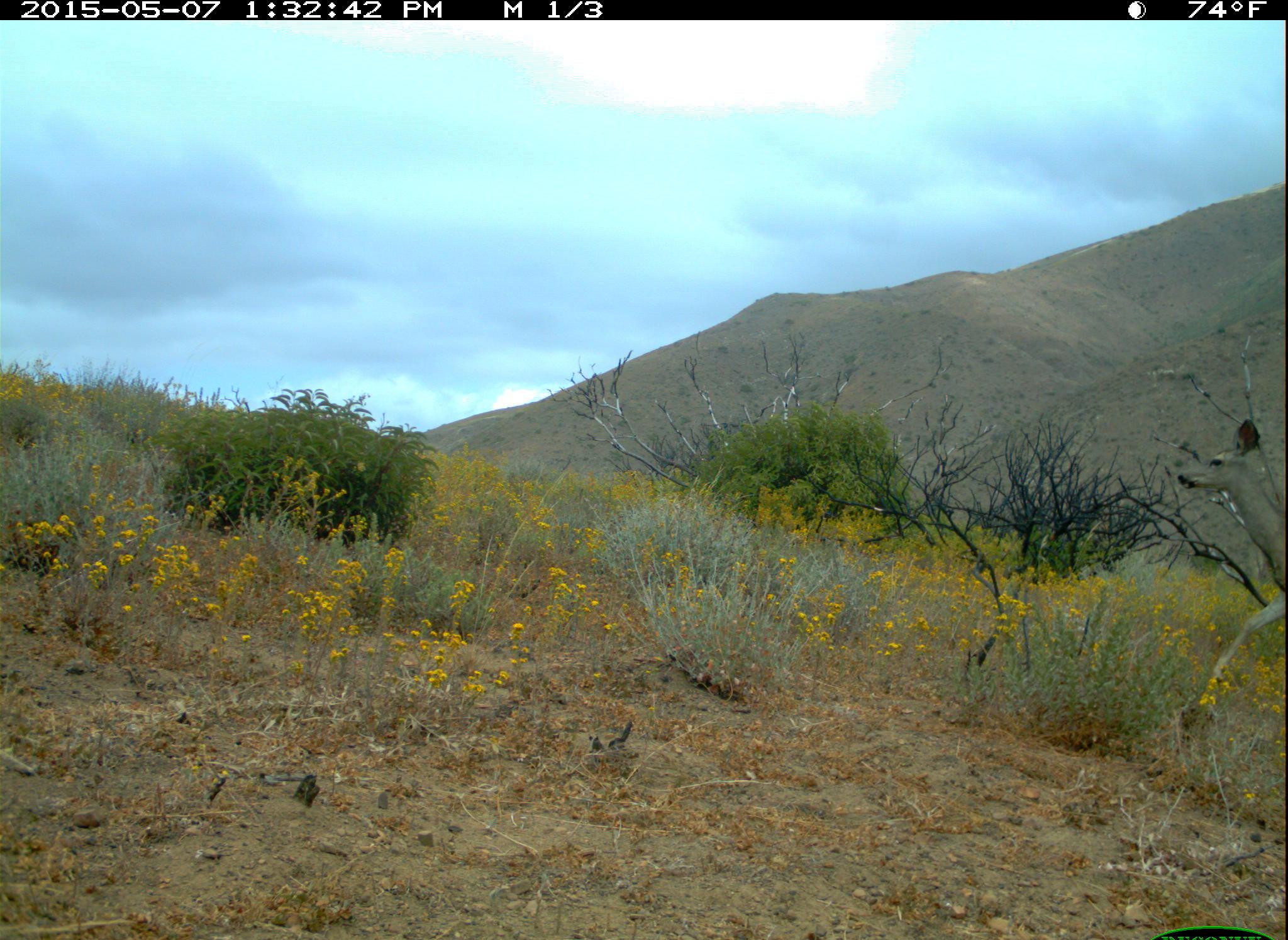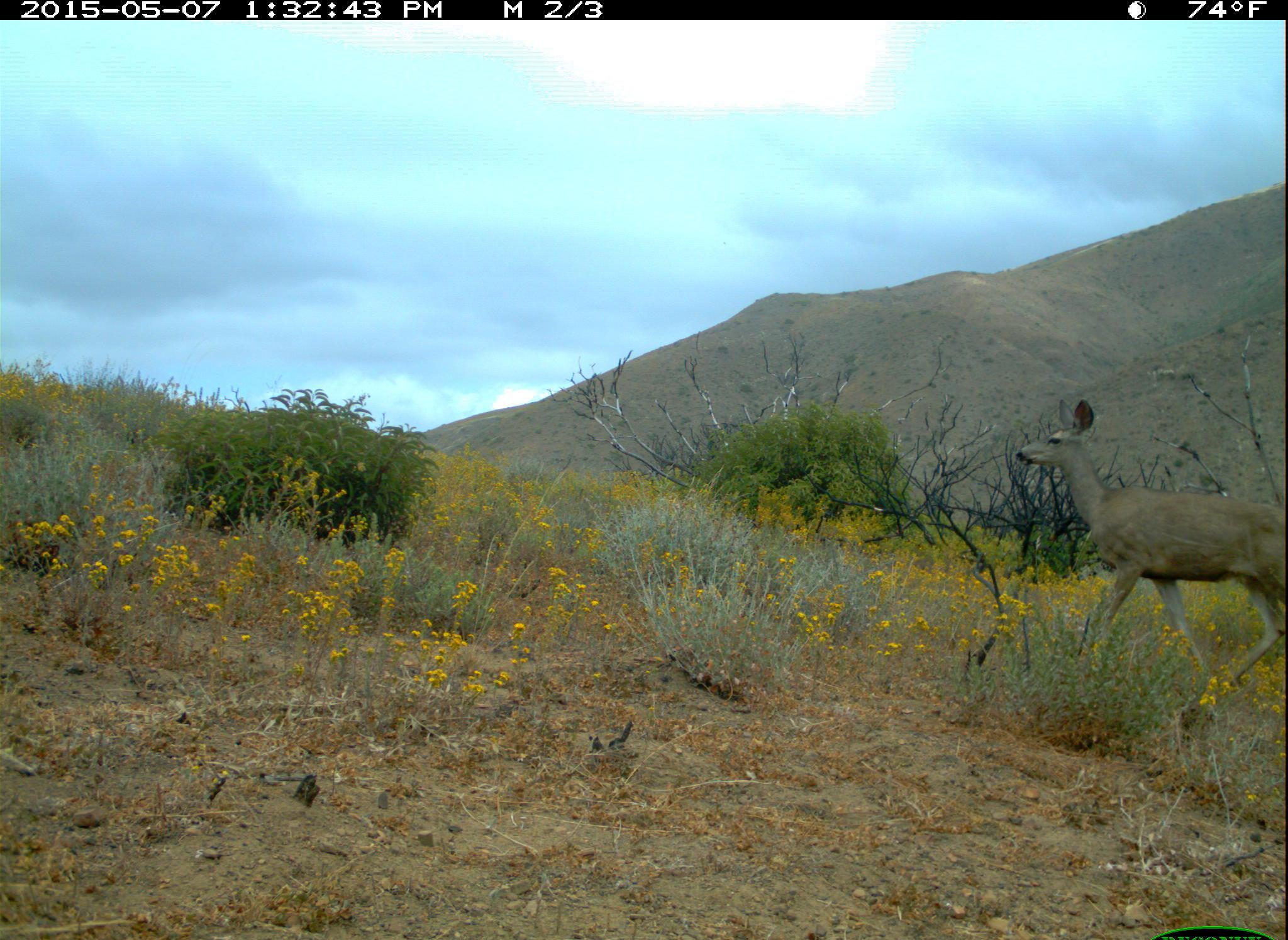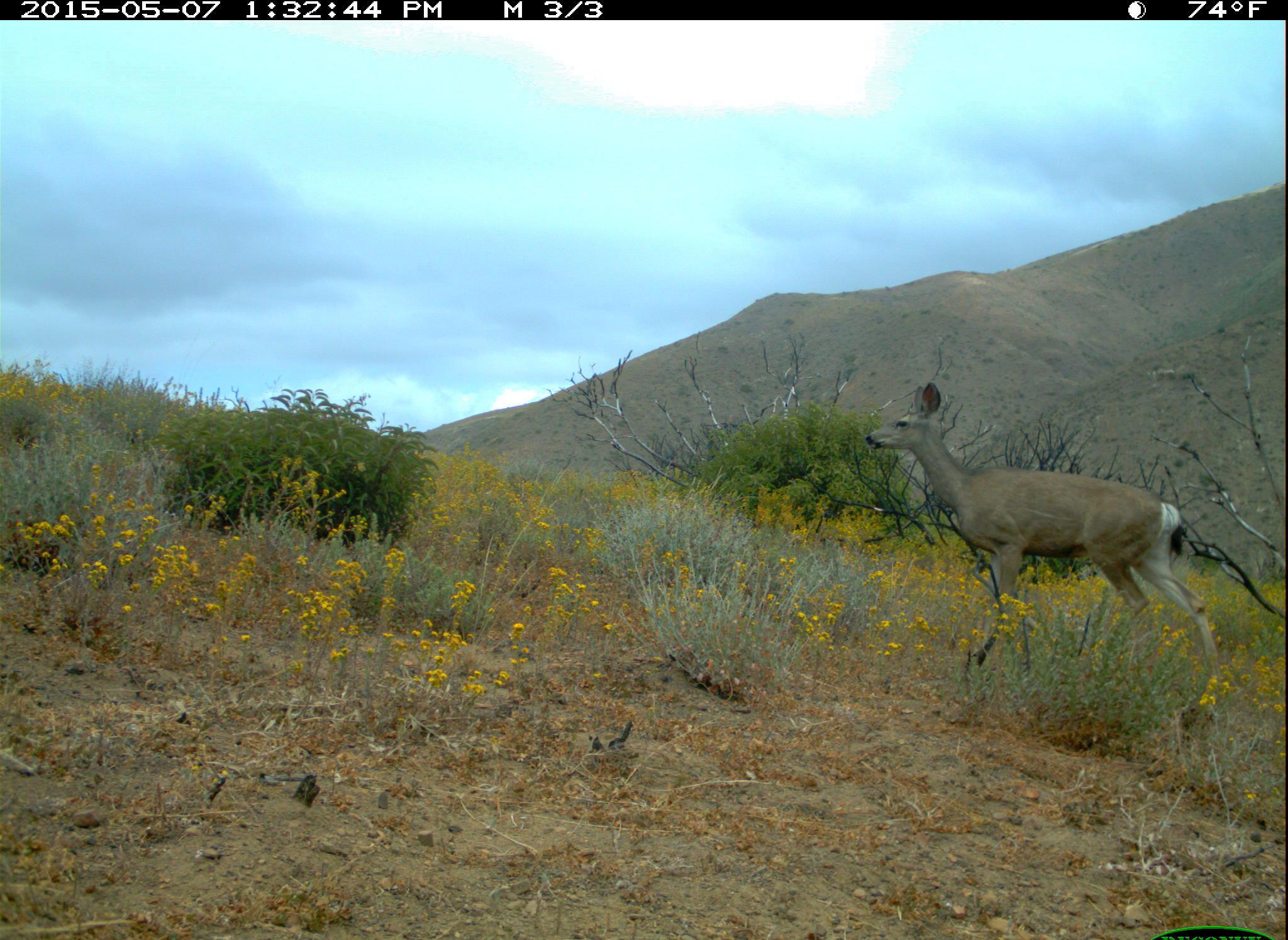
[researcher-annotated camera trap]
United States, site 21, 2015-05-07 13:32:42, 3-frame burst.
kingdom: Animalia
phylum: Chordata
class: Mammalia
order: Artiodactyla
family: Cervidae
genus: Odocoileus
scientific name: Odocoileus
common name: deer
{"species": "deer (Odocoileus)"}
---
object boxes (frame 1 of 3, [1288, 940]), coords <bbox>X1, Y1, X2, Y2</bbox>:
deer: <bbox>1178, 422, 1288, 741</bbox>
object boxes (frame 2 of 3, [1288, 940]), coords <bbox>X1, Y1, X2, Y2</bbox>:
deer: <bbox>1016, 395, 1288, 692</bbox>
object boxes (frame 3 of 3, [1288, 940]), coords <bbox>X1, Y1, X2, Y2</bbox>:
deer: <bbox>863, 381, 1224, 676</bbox>